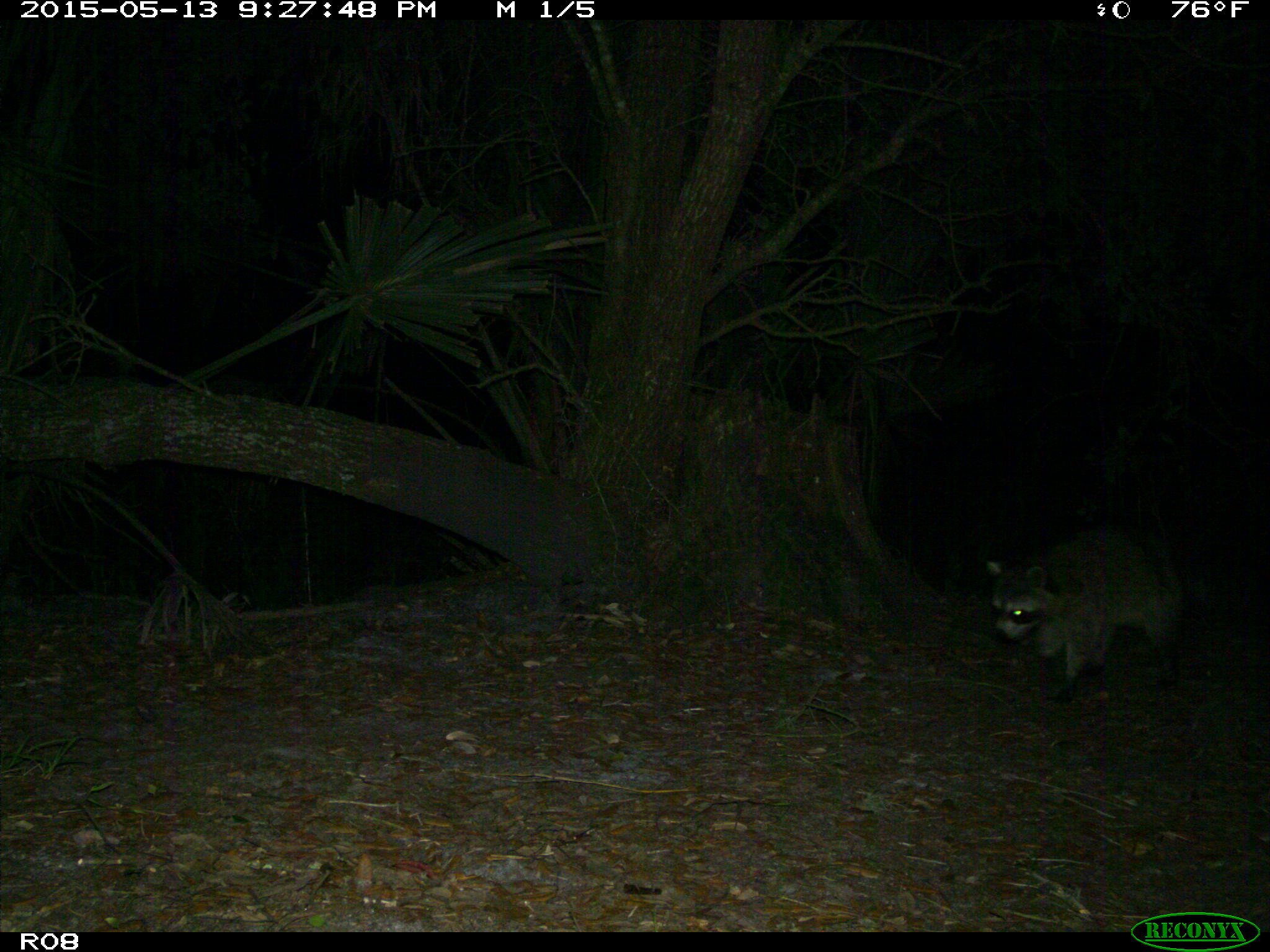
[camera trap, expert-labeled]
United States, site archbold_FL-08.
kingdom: Animalia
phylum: Chordata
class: Mammalia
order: Carnivora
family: Procyonidae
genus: Procyon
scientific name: Procyon lotor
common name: common raccoon